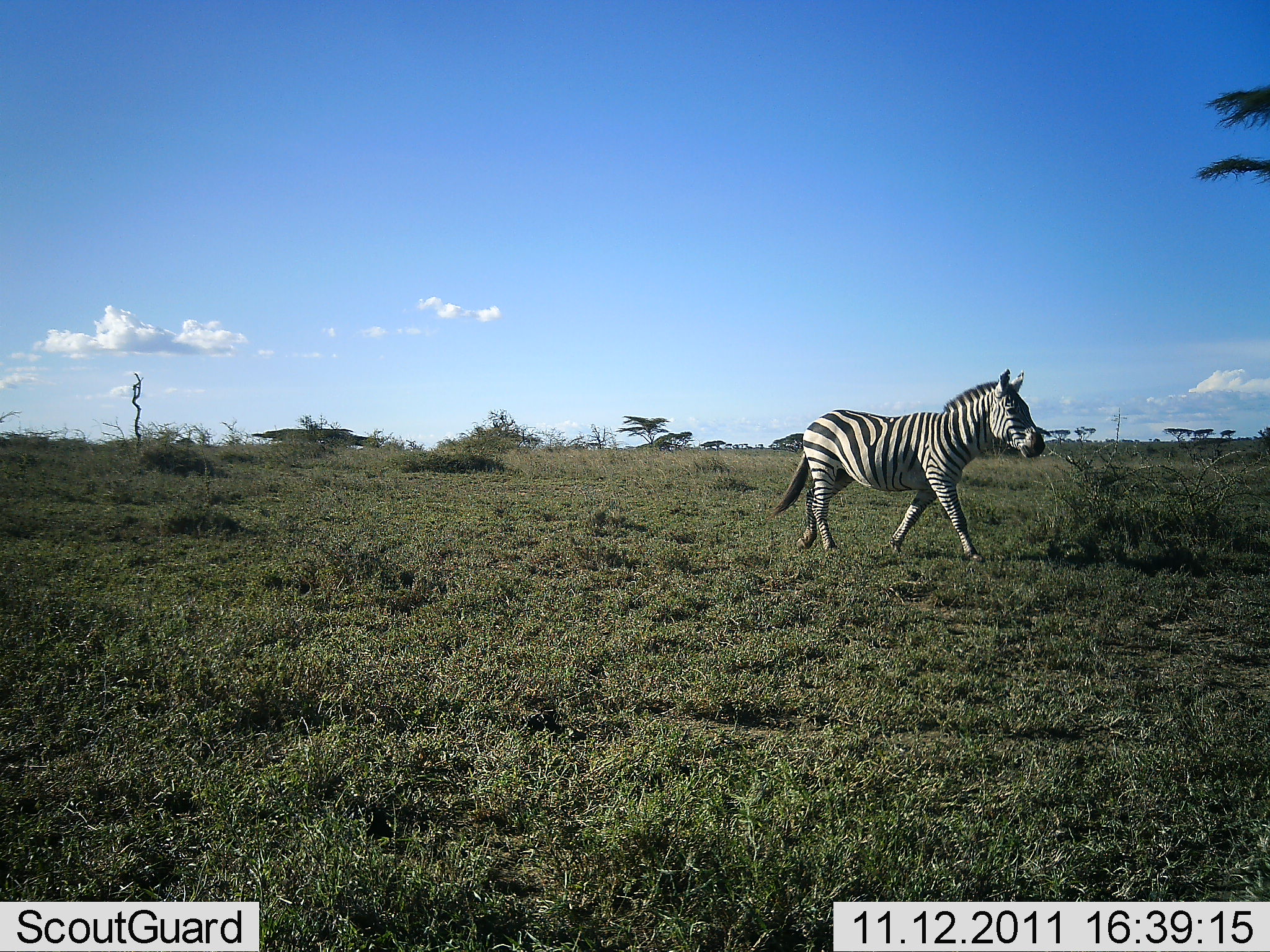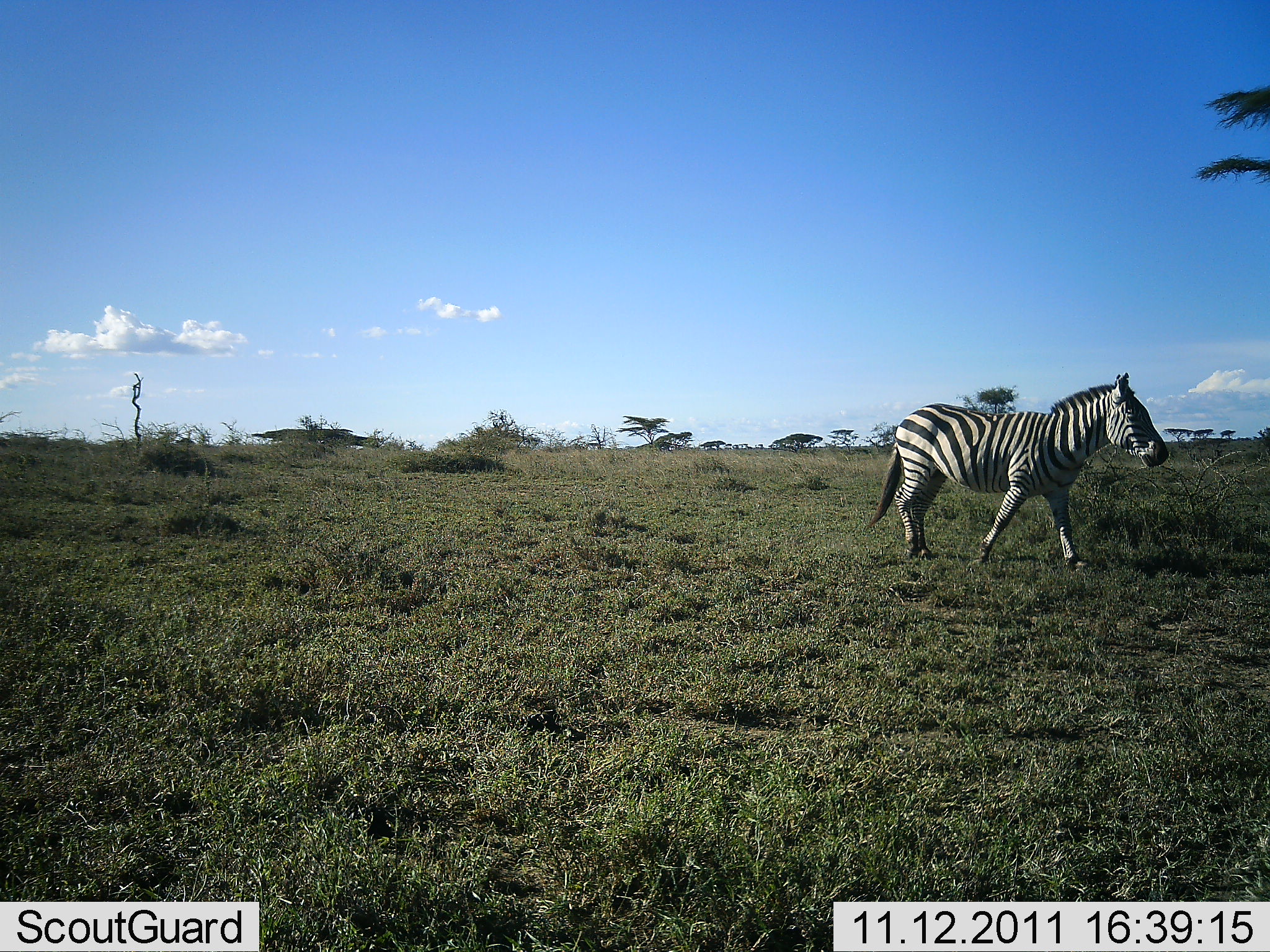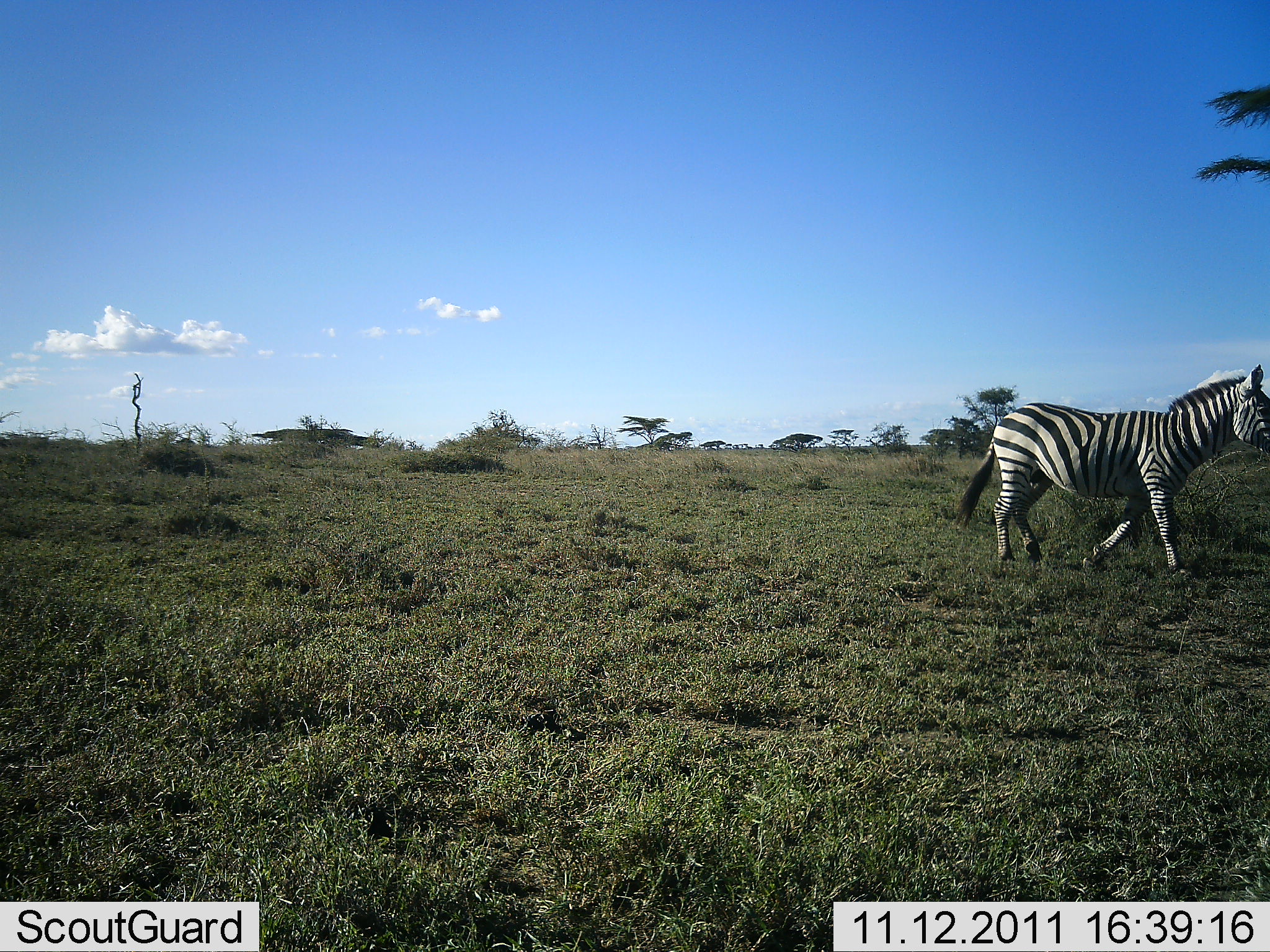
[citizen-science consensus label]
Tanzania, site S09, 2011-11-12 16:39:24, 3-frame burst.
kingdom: Animalia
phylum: Chordata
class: Mammalia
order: Perissodactyla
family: Equidae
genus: Equus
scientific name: Equus quagga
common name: plains zebra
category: zebra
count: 1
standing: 0%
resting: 0%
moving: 100%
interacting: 0%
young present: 0%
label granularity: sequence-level